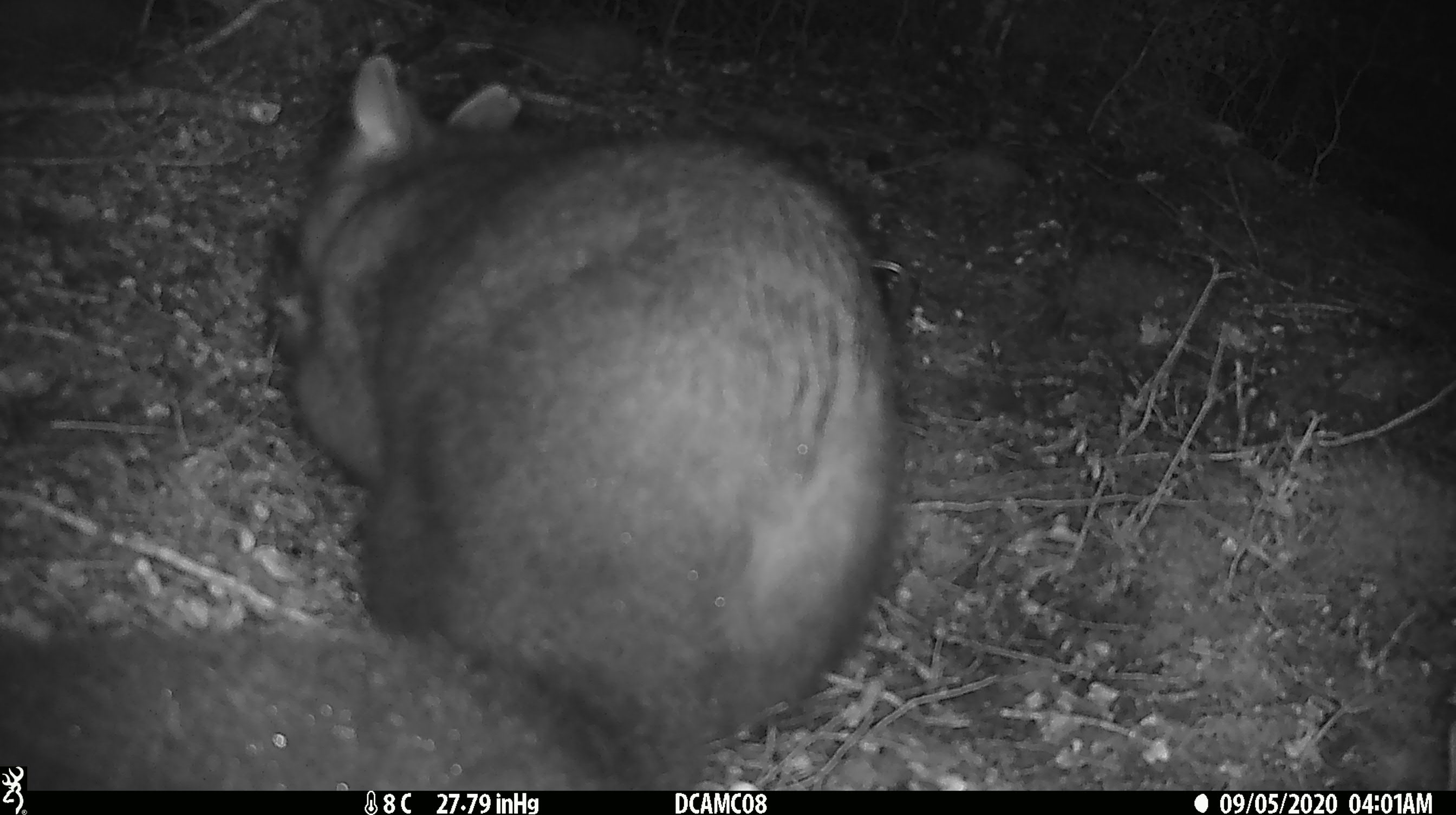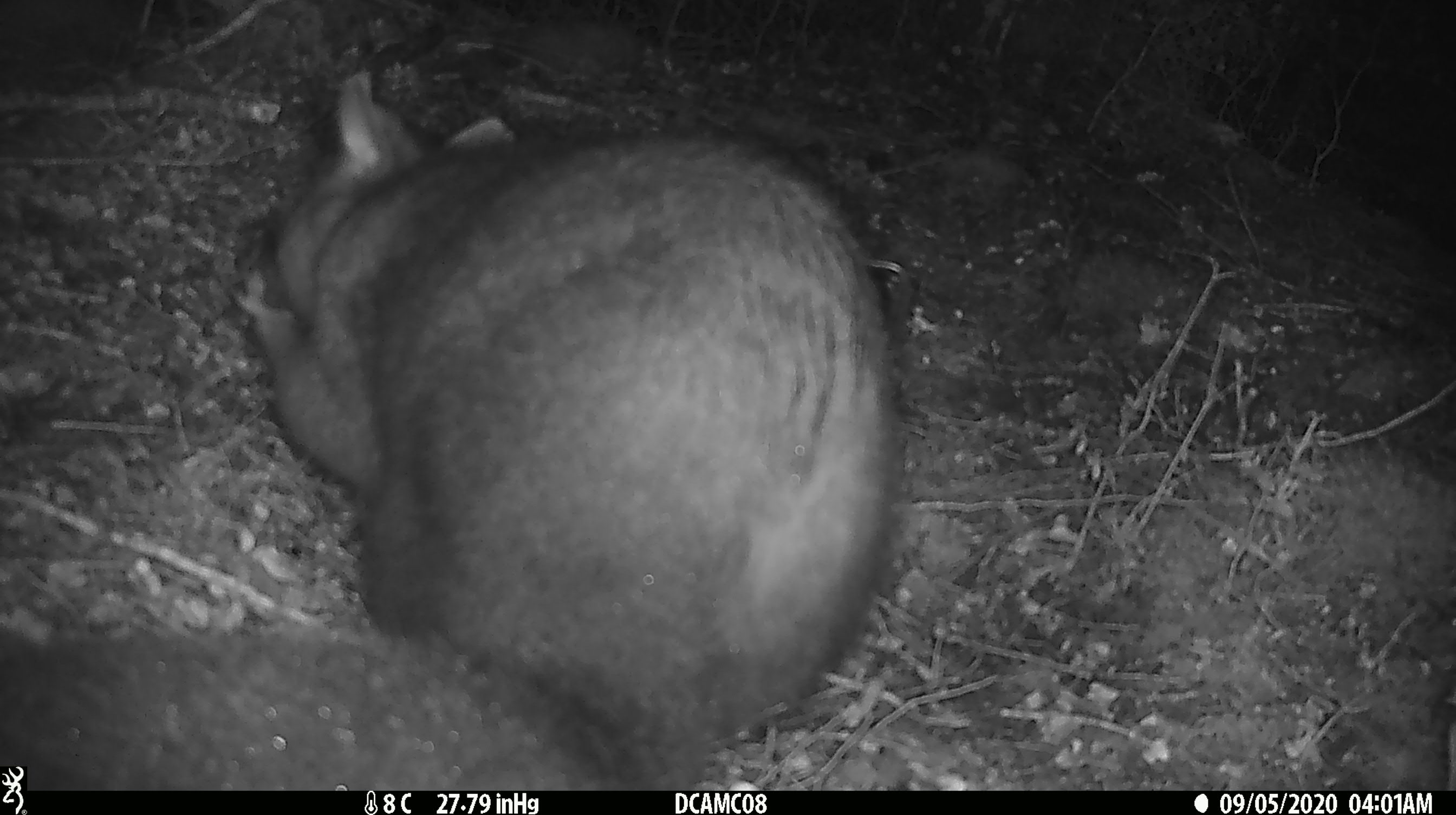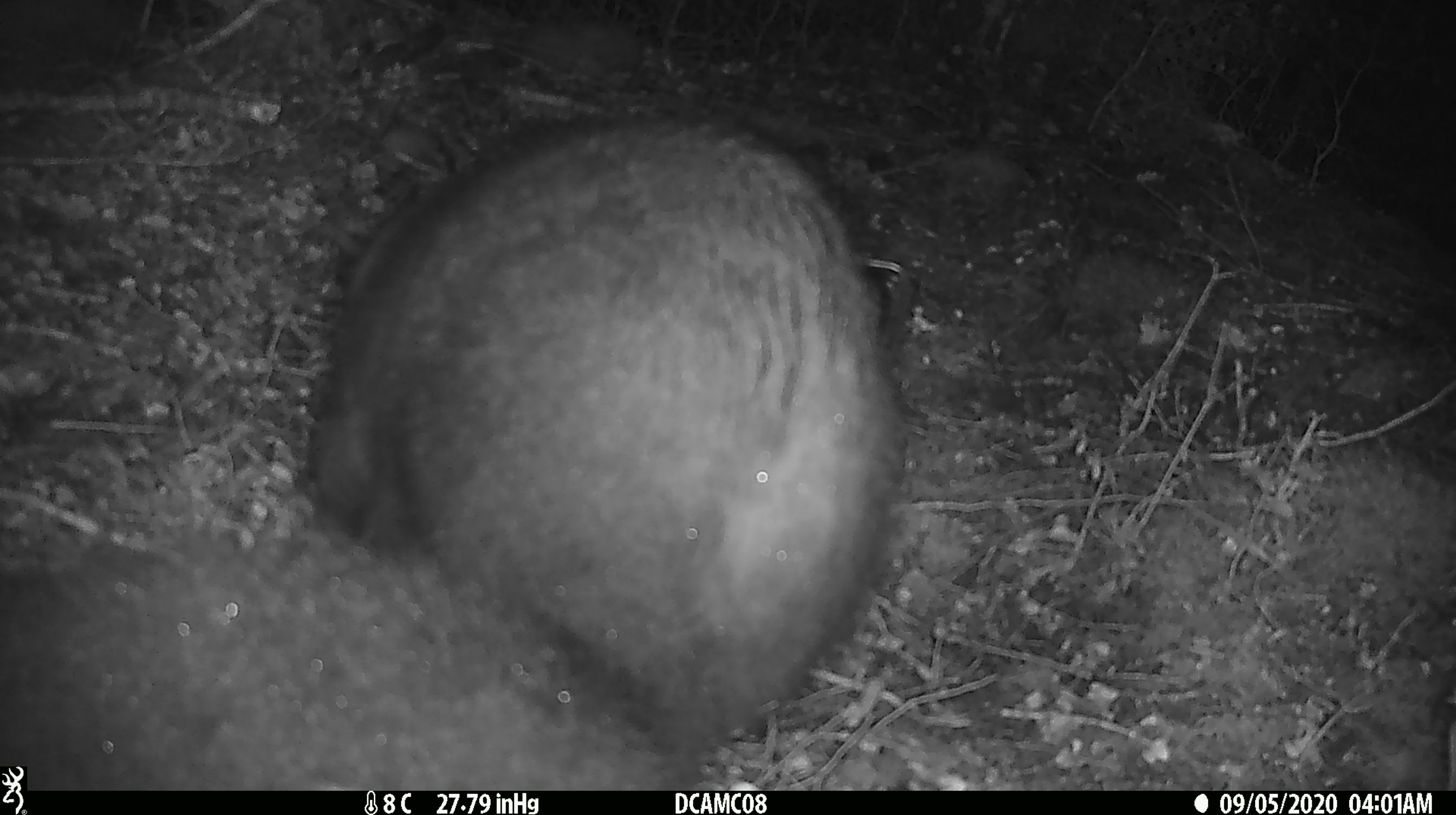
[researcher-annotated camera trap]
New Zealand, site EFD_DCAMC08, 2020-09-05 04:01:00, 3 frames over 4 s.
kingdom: Animalia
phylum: Chordata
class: Mammalia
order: Diprotodontia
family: Phalangeridae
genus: Trichosurus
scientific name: Trichosurus vulpecula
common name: common brushtail possum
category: possum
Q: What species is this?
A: Possum (common brushtail possum) (Trichosurus vulpecula).